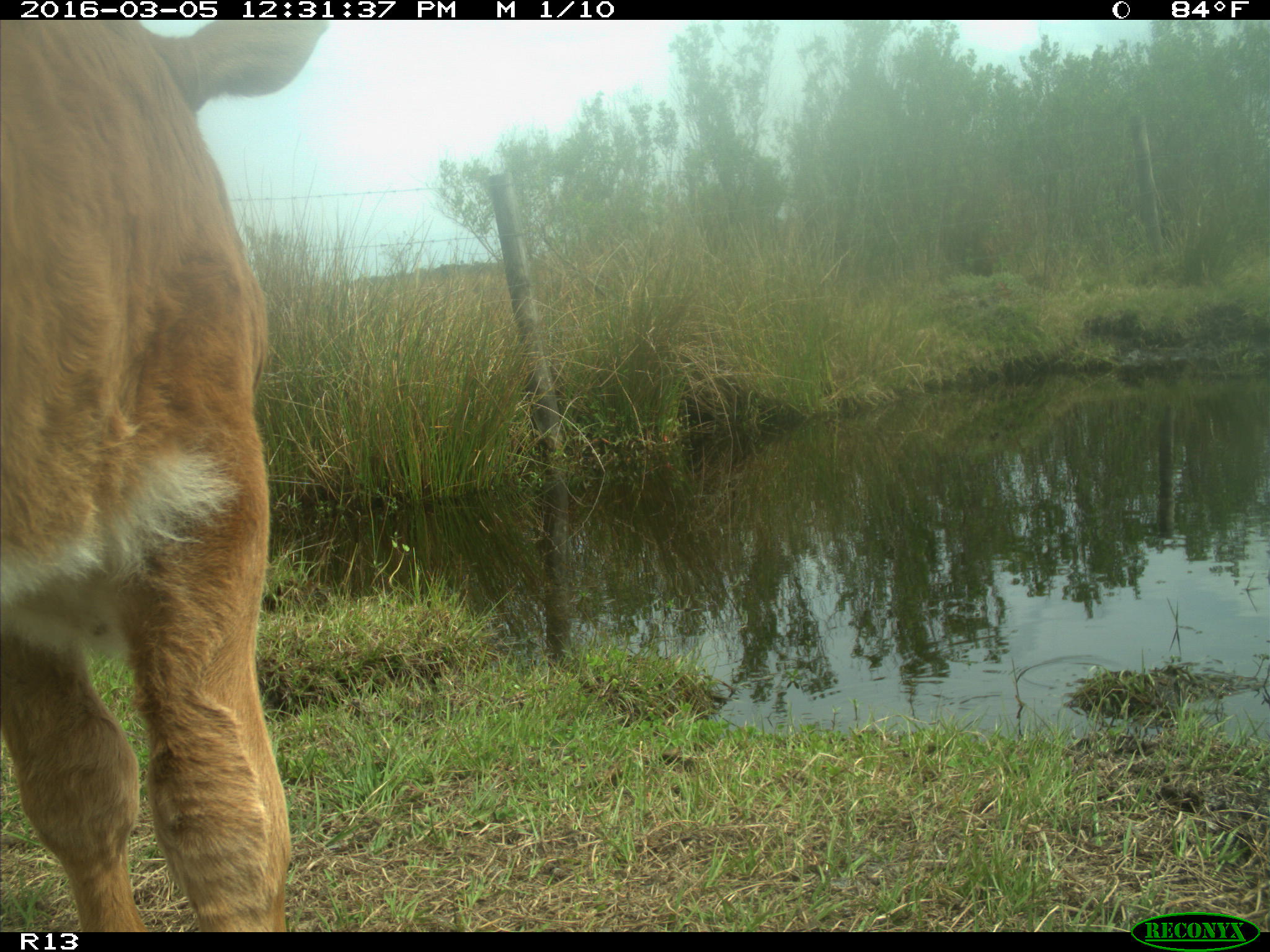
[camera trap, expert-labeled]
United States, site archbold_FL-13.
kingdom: Animalia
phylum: Chordata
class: Mammalia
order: Artiodactyla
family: Bovidae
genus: Bos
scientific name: Bos taurus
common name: domestic cow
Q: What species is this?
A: Bos taurus (domestic cow).